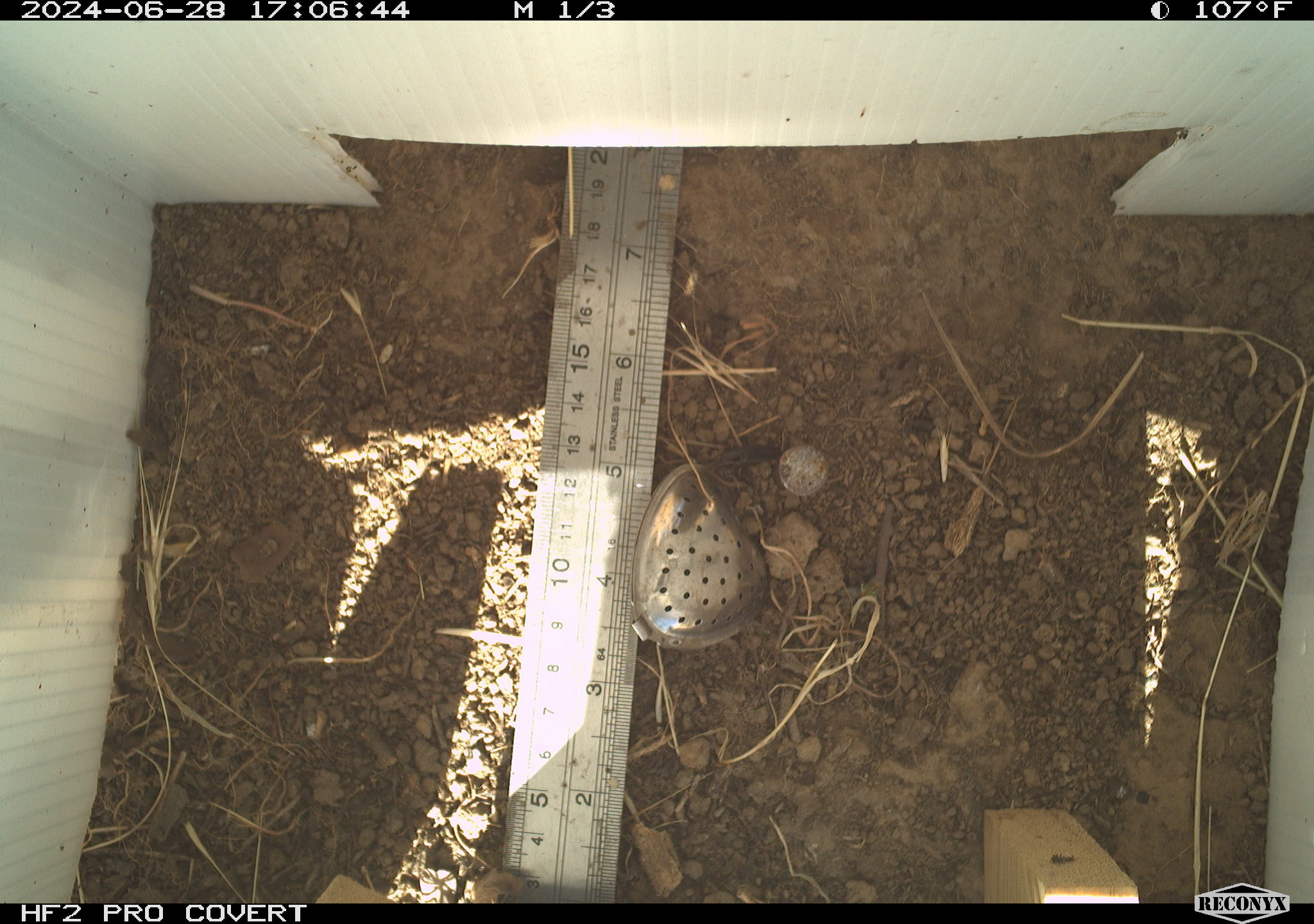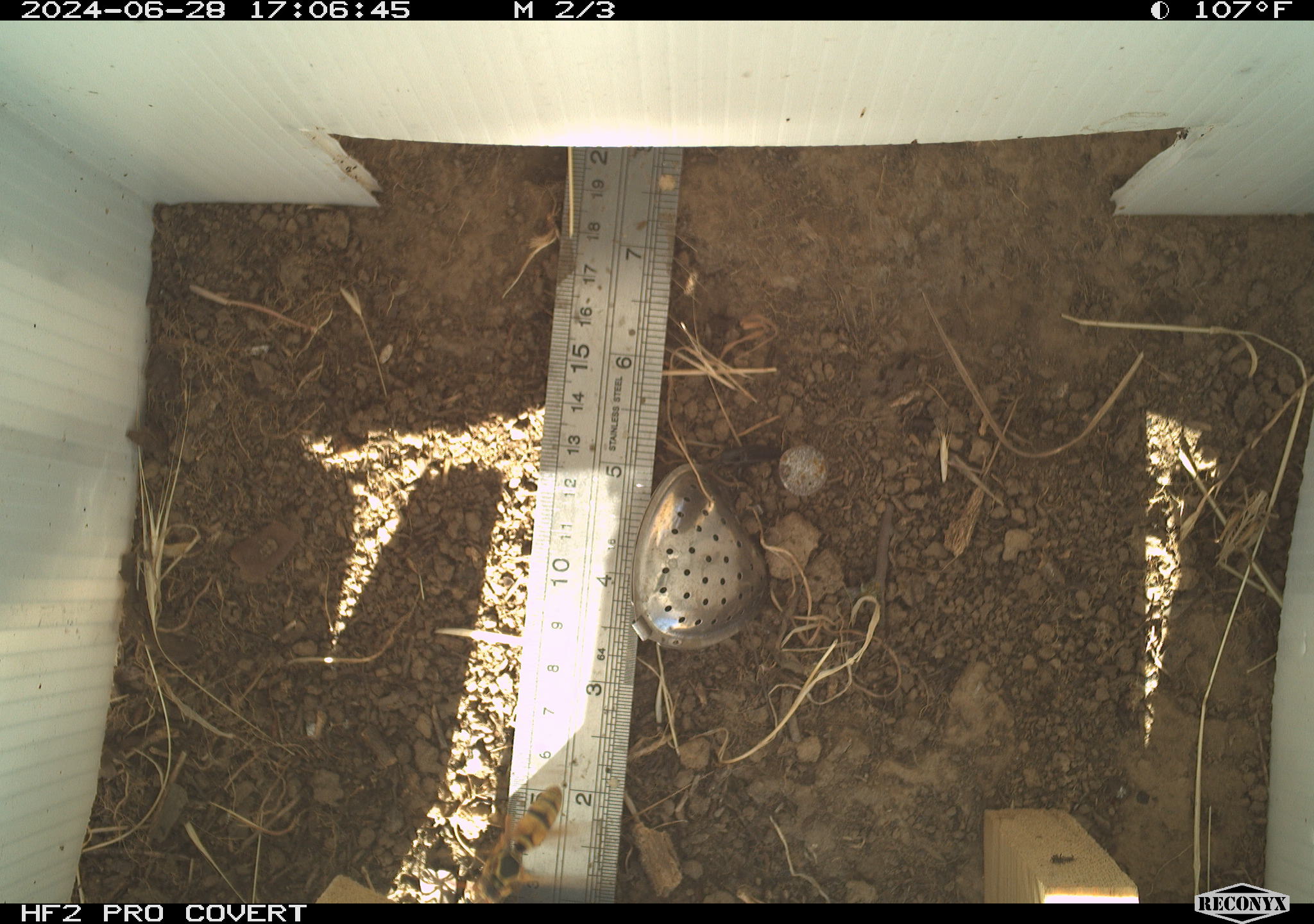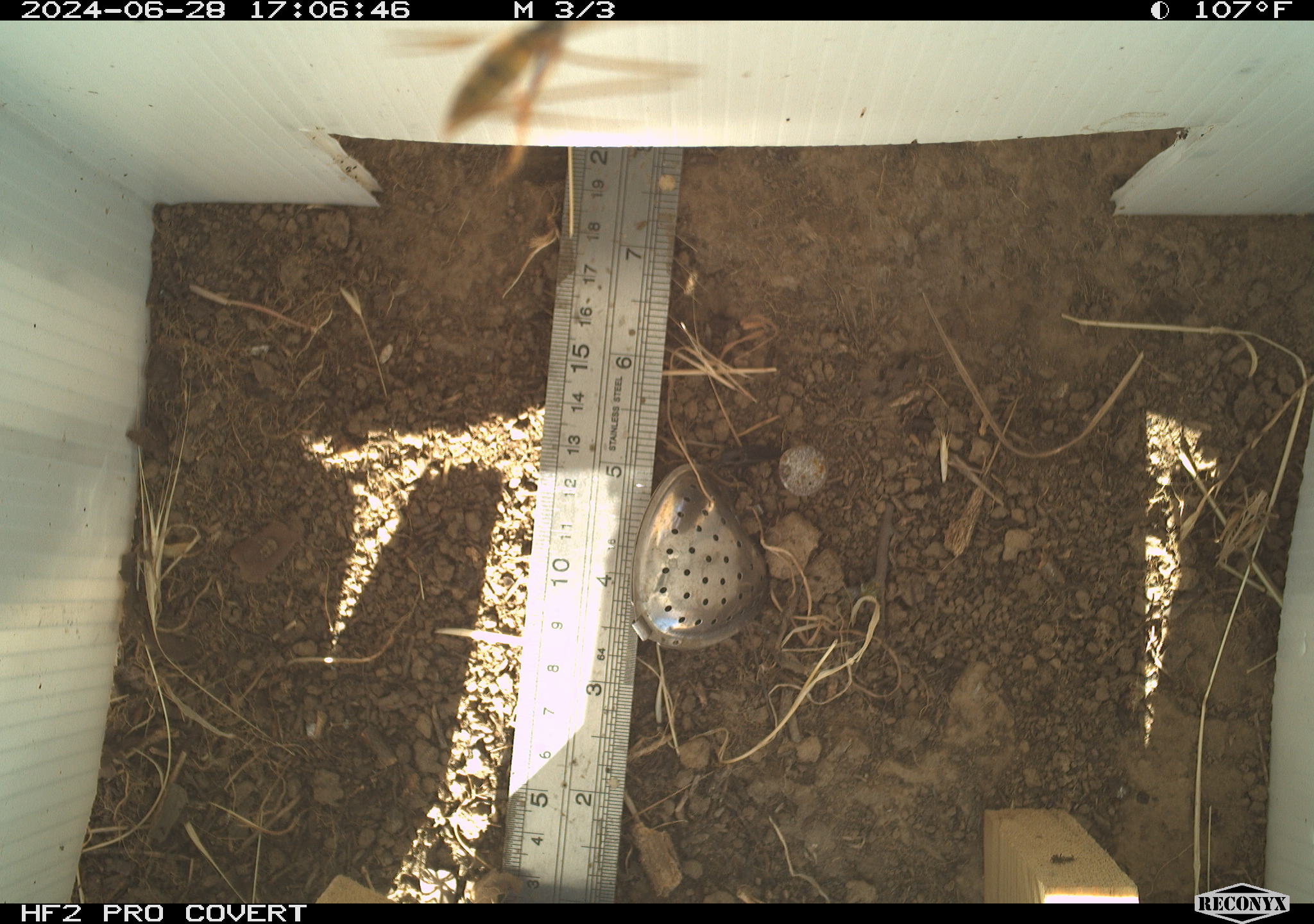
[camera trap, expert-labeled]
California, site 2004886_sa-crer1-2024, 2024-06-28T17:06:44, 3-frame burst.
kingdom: Animalia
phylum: Arthropoda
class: Insecta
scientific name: Insecta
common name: insect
Insect (Insecta).